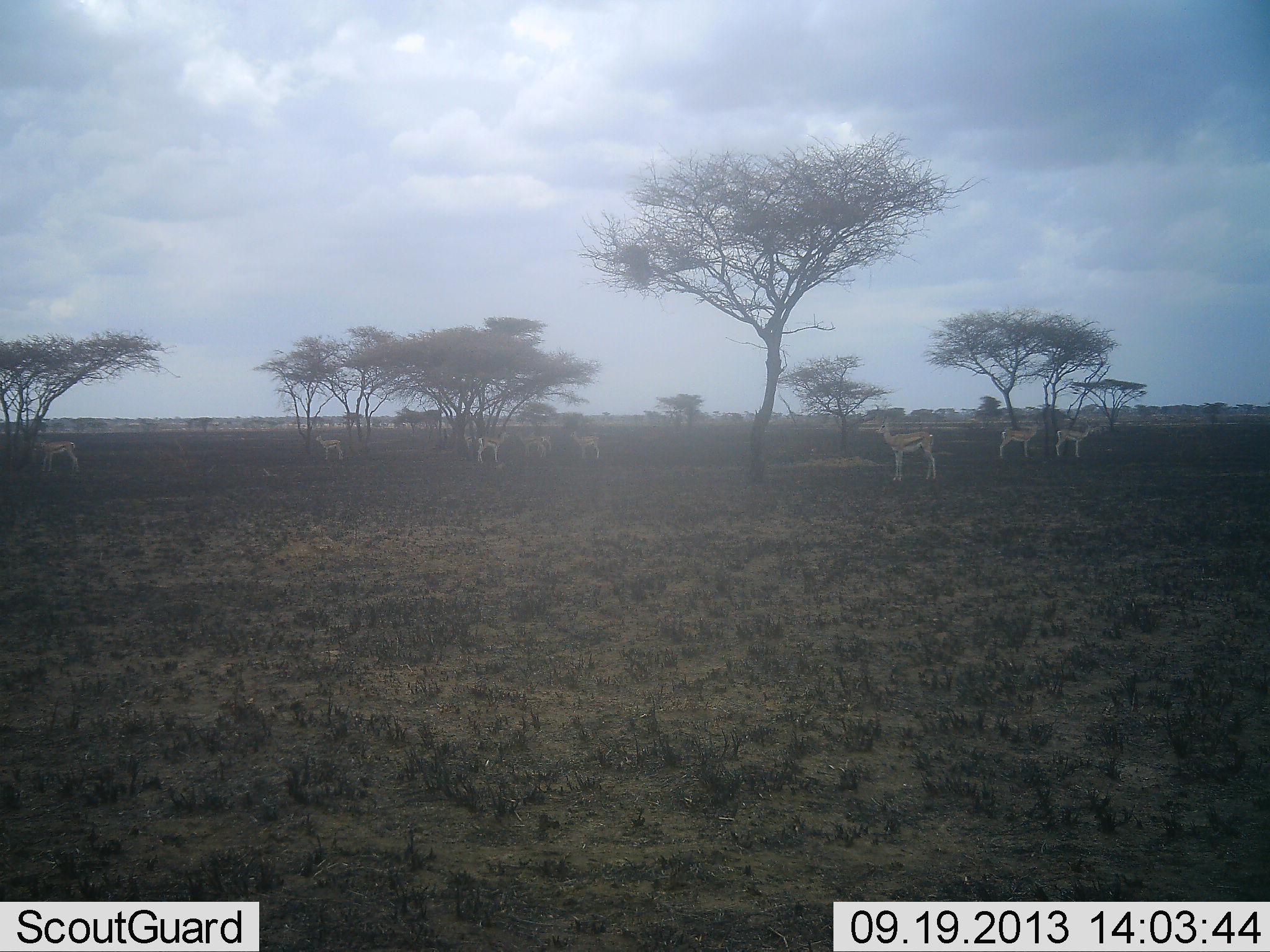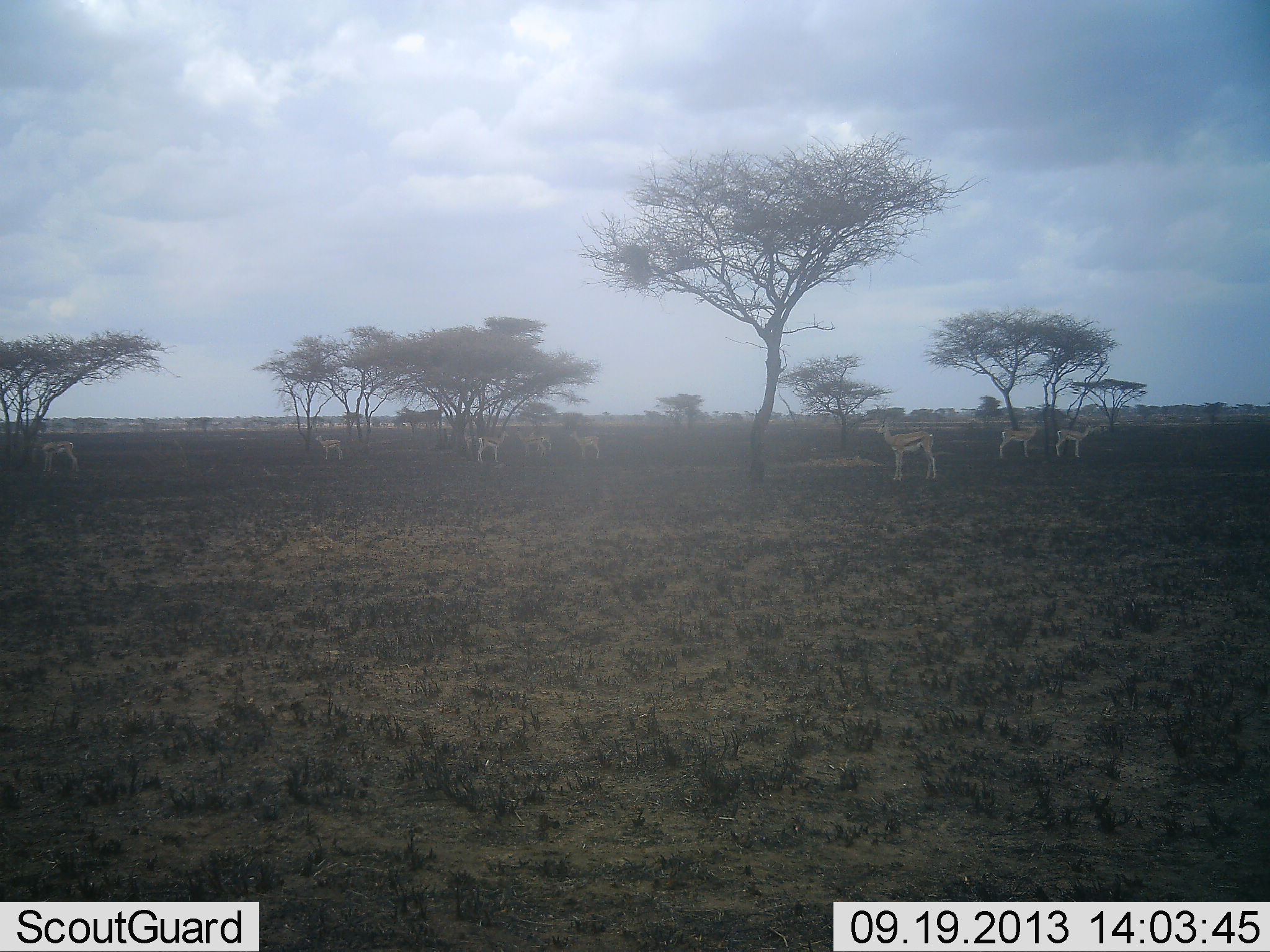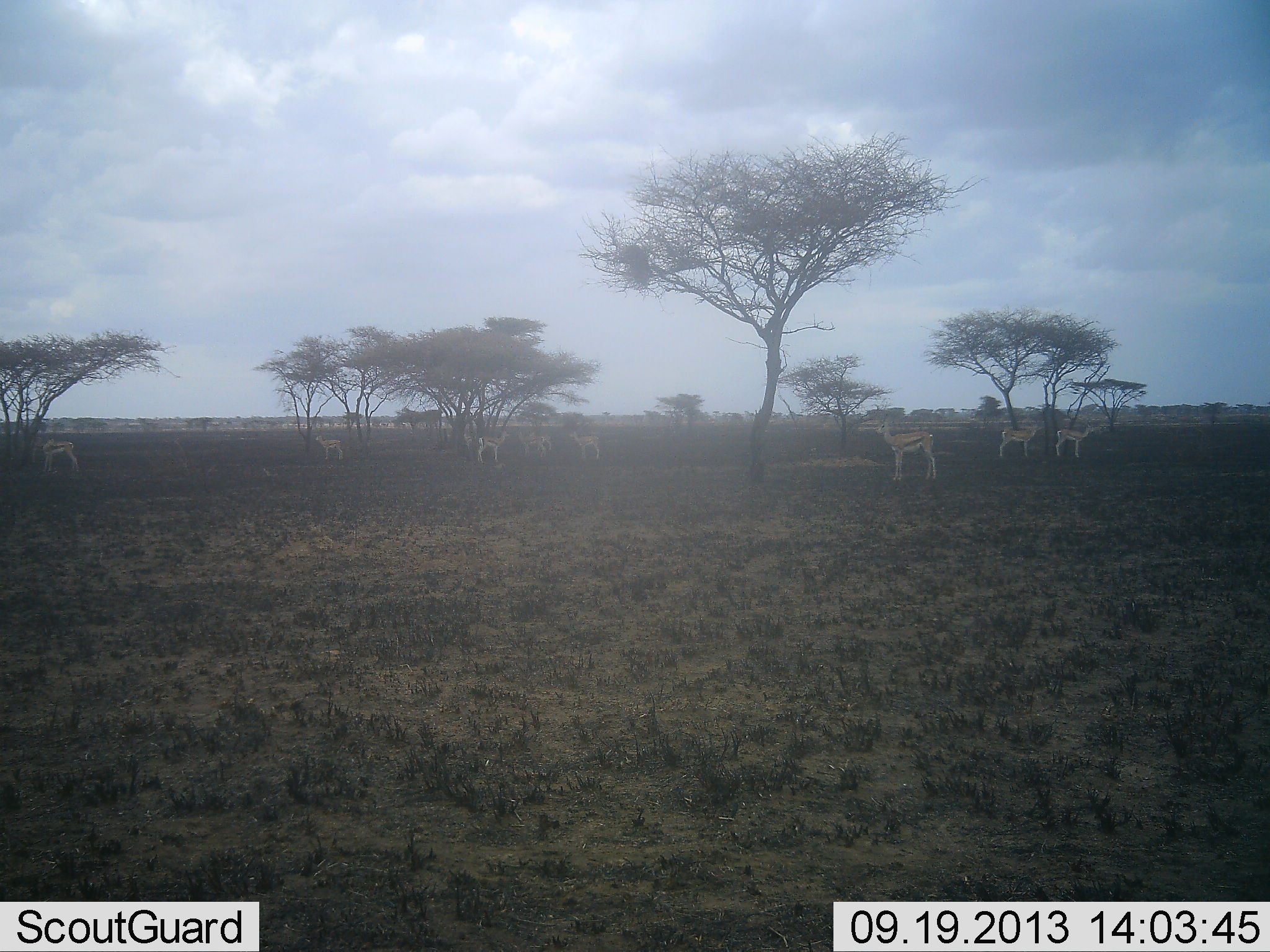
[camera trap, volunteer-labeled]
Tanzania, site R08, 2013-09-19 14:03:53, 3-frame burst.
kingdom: Animalia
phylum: Chordata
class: Mammalia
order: Artiodactyla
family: Bovidae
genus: Eudorcas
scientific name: Eudorcas thomsonii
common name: thomson's gazelle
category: gazellethomsons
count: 8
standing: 100%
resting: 0%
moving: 0%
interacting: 0%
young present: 0%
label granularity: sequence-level